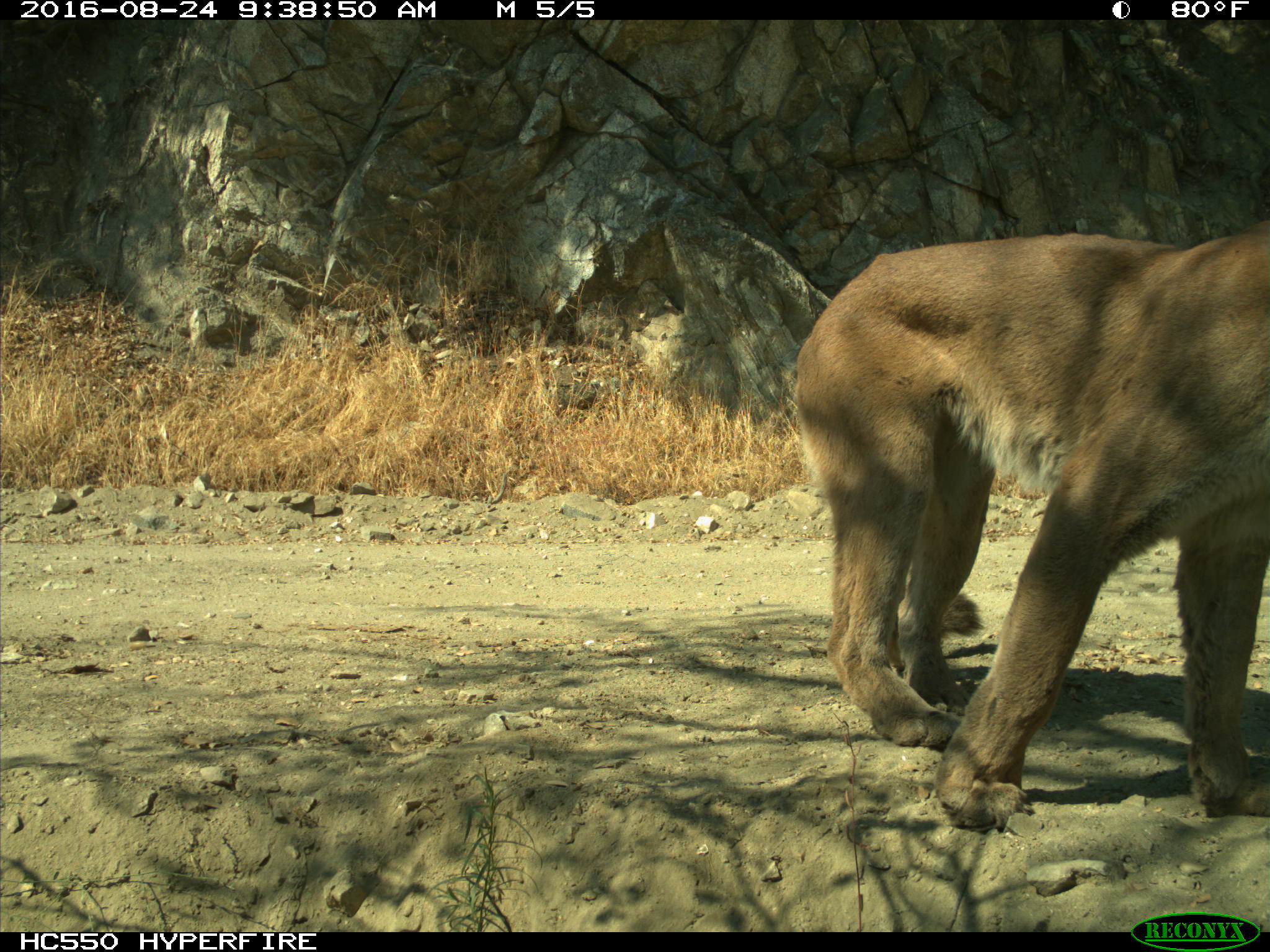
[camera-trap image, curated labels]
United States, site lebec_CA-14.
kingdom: Animalia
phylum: Chordata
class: Mammalia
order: Carnivora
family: Felidae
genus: Puma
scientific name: Puma concolor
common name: mountain lion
Puma concolor (mountain lion).